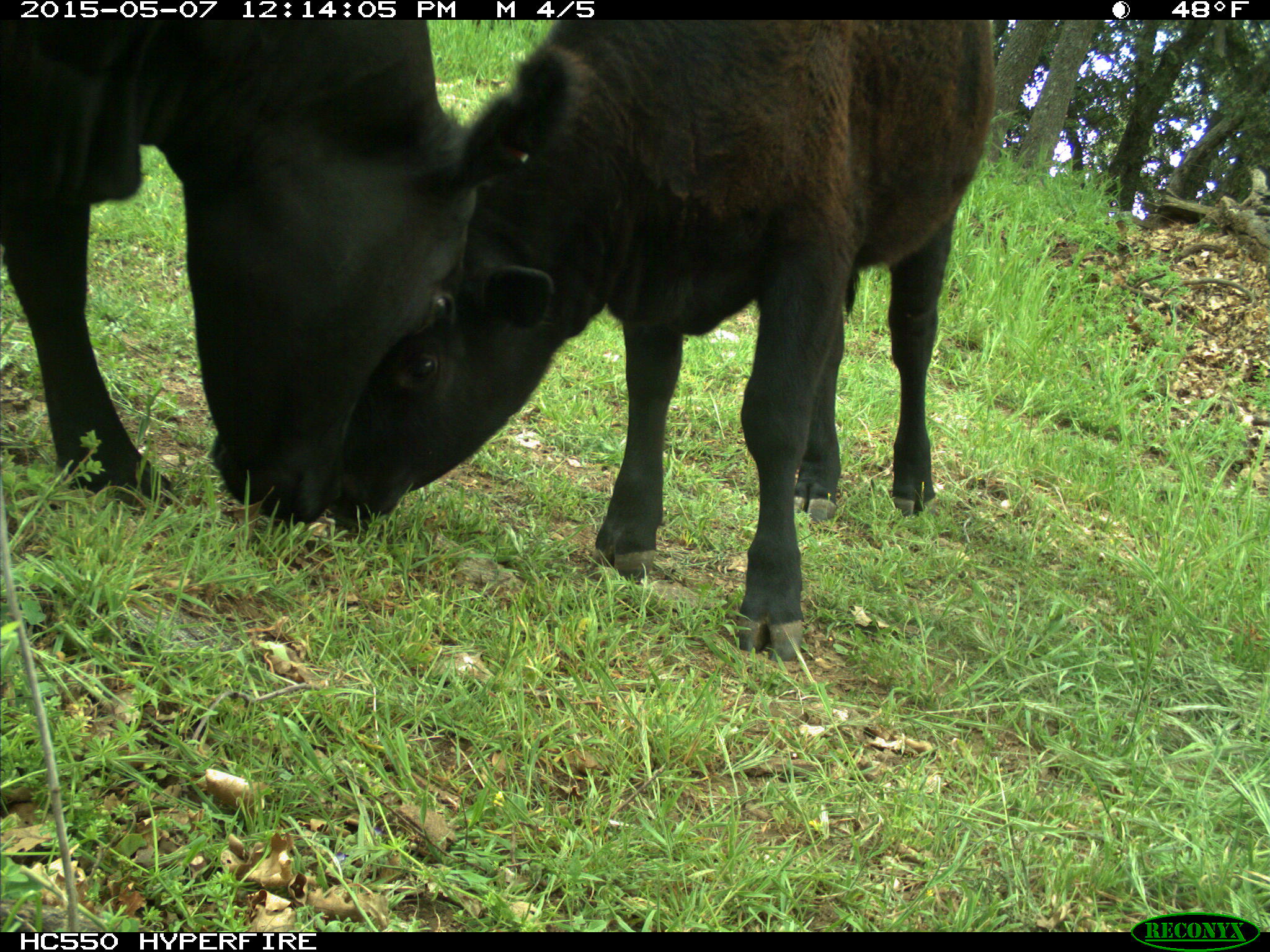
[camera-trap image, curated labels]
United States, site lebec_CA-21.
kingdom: Animalia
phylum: Chordata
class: Mammalia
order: Artiodactyla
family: Bovidae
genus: Bos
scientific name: Bos taurus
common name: domestic cow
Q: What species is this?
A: Bos taurus (domestic cow).